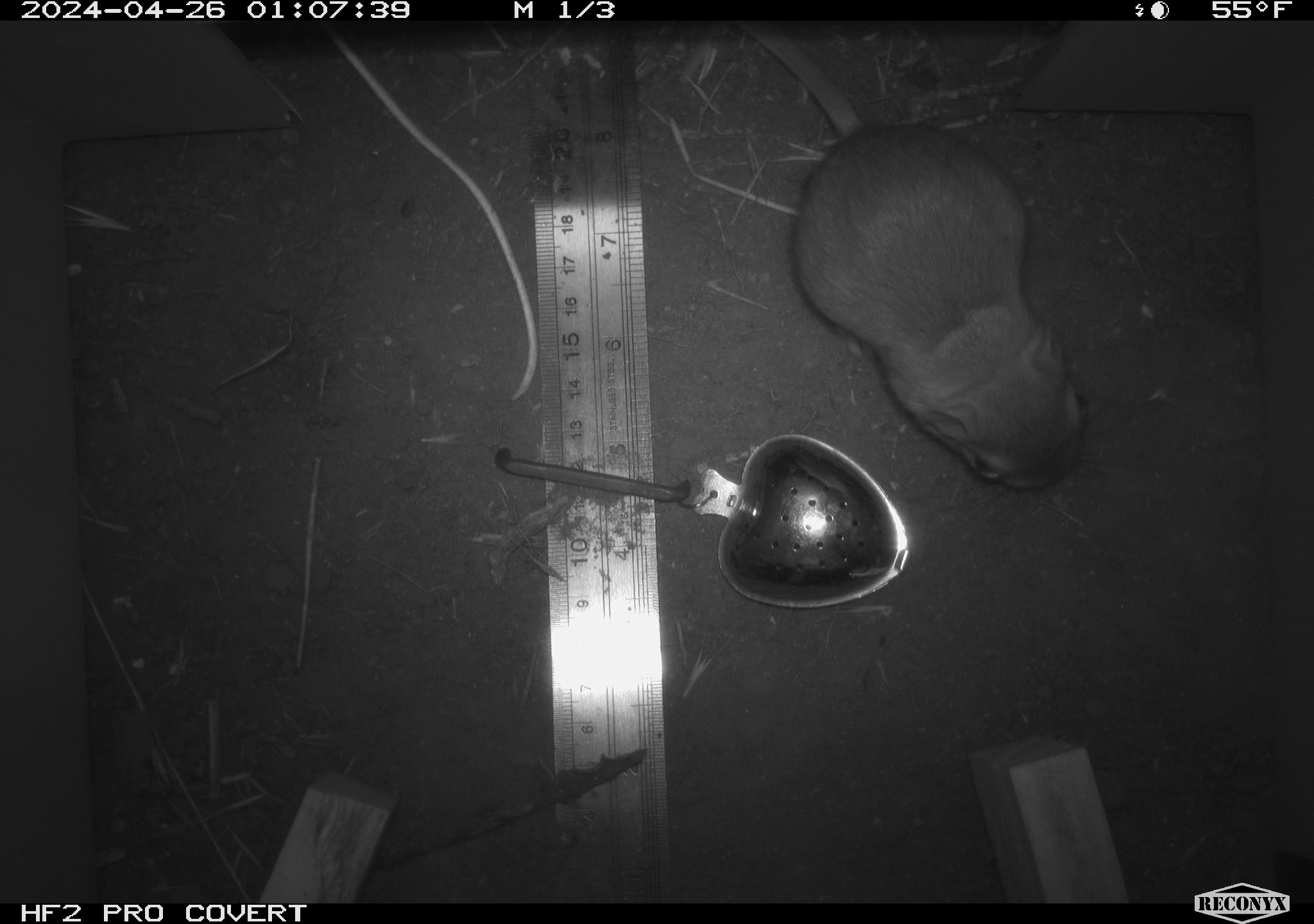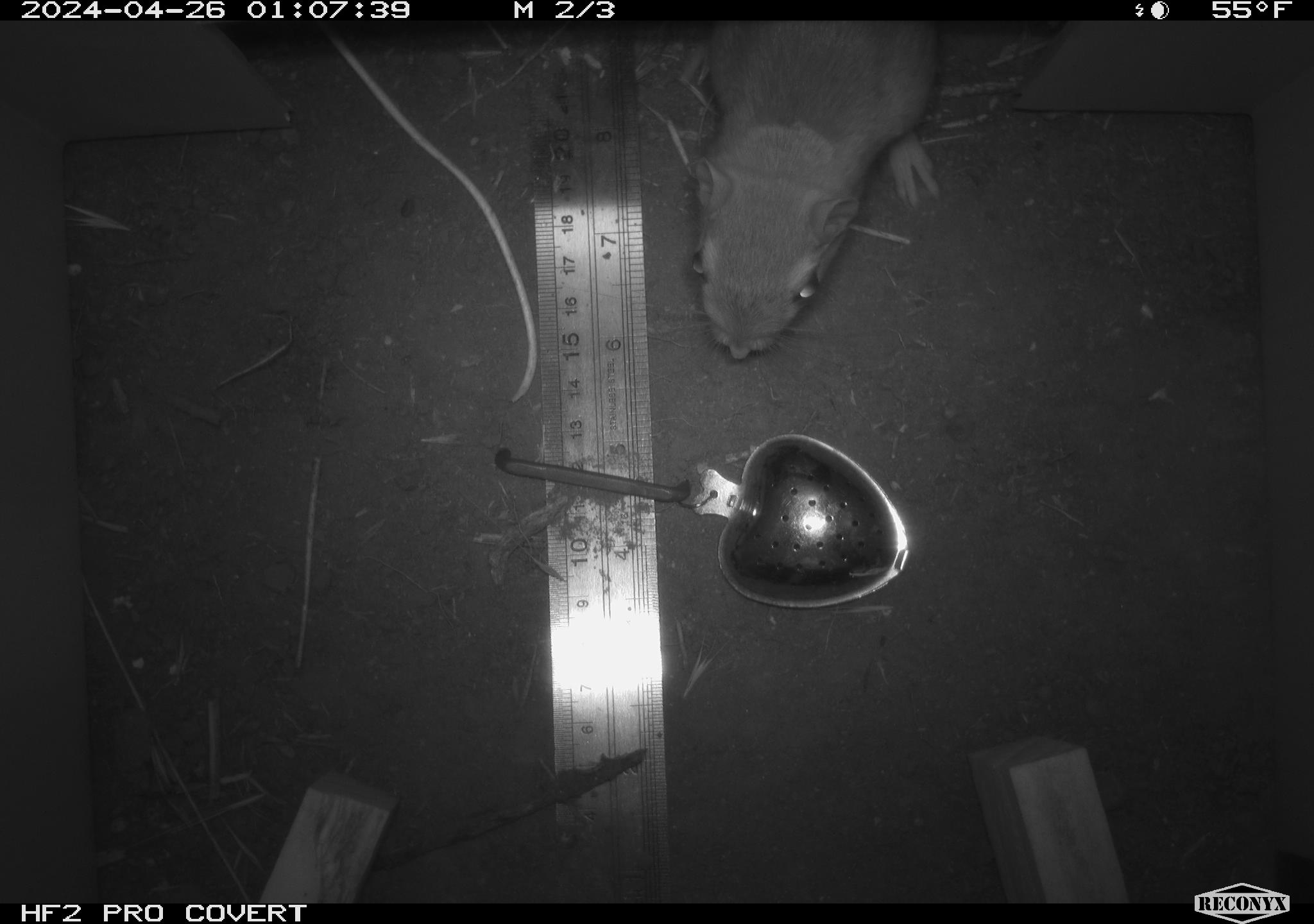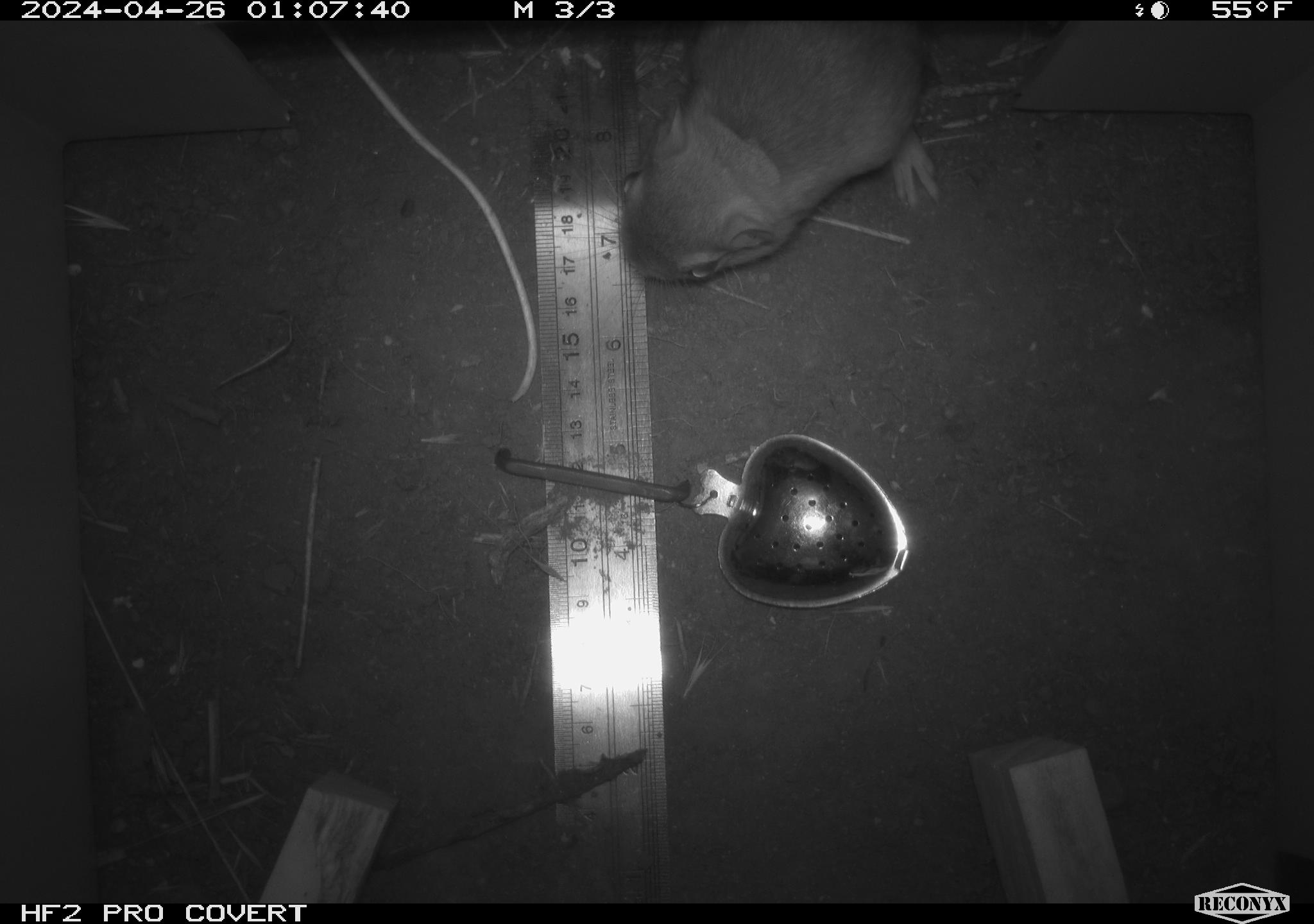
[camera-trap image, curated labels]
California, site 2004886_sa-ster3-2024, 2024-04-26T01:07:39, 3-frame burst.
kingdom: Animalia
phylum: Chordata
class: Mammalia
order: Rodentia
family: Heteromyidae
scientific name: Heteromyidae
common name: kangaroo rats and pocket mice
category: heteromyidae family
Heteromyidae family (kangaroo rats and pocket mice) (Heteromyidae).